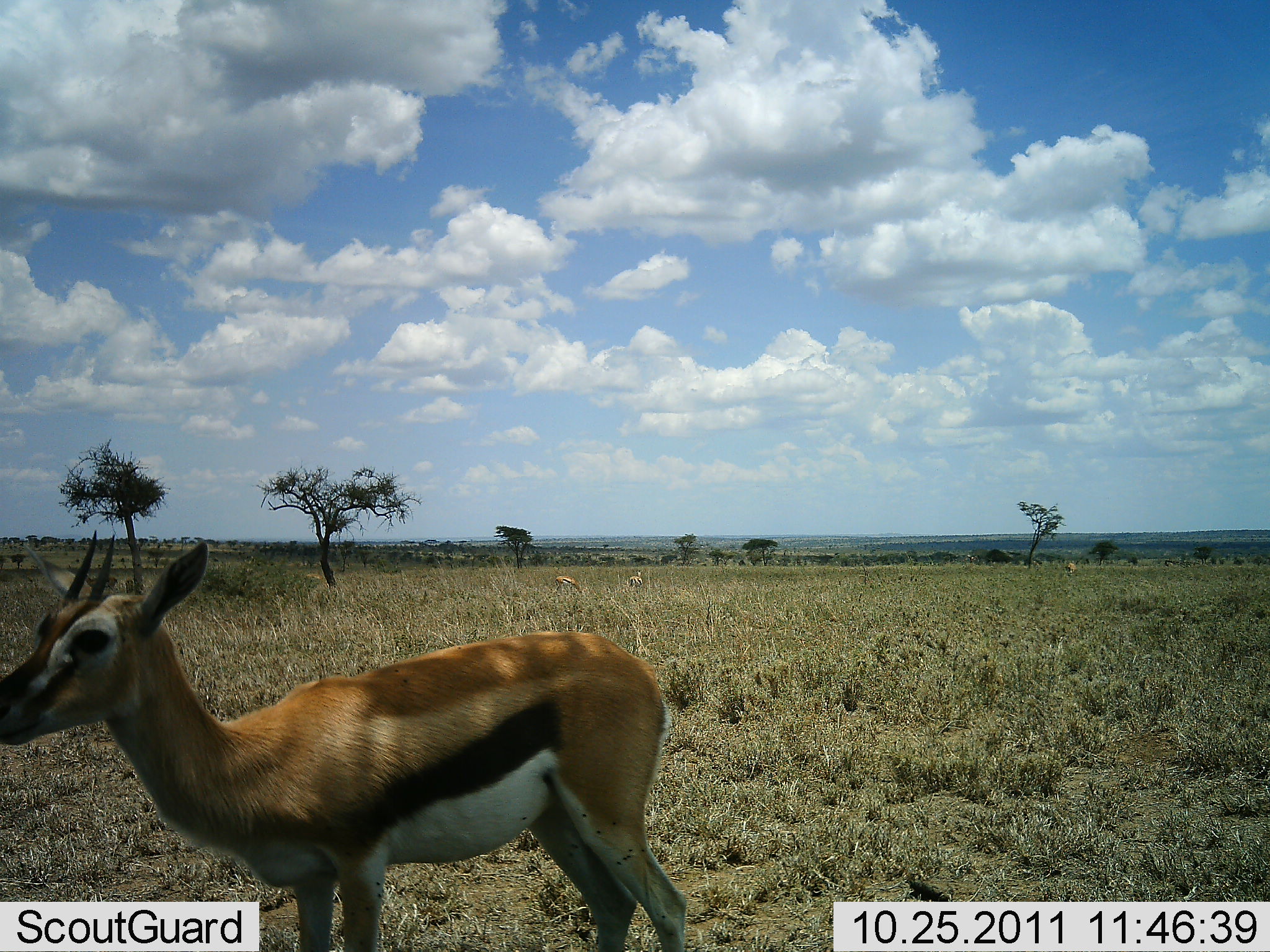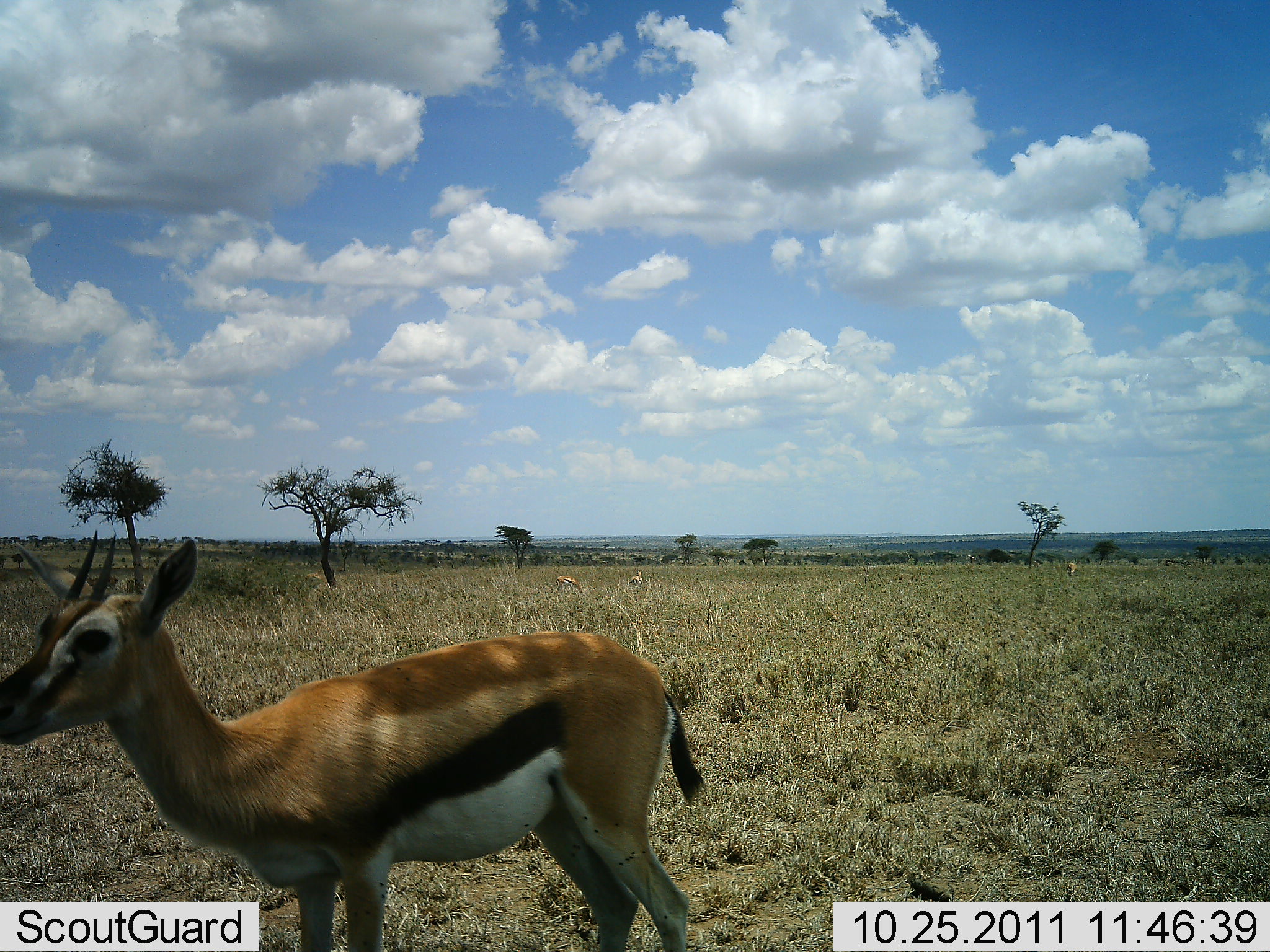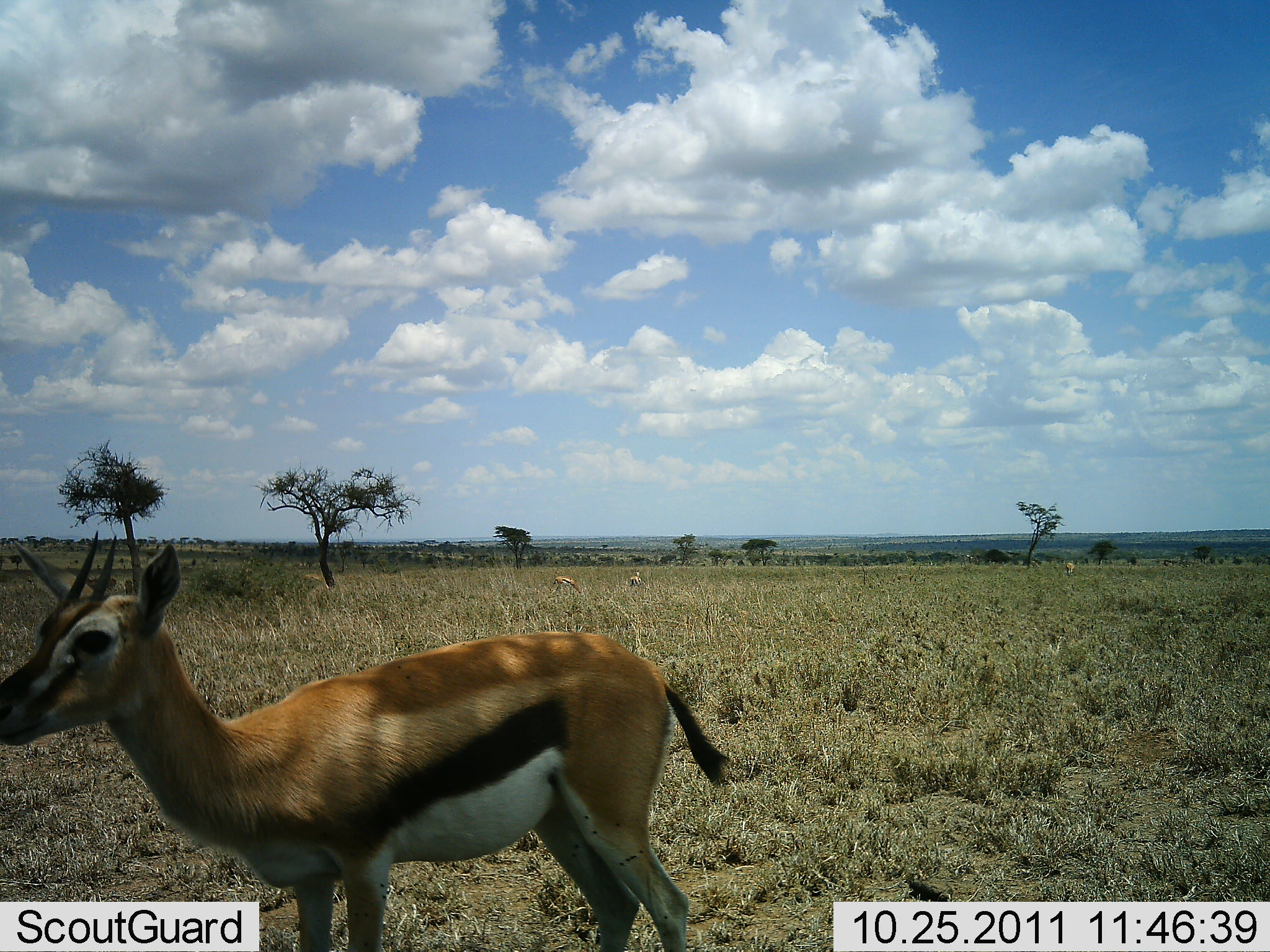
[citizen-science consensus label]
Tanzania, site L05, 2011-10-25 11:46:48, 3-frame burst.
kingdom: Animalia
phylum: Chordata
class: Mammalia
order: Artiodactyla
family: Bovidae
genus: Eudorcas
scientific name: Eudorcas thomsonii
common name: thomson's gazelle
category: gazellethomsons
Gazellethomsons (thomson's gazelle) (Eudorcas thomsonii), count 1. Behavior (volunteer vote fractions): standing 94%, resting 0%, moving 0%, interacting 0%. Young present (vote fraction): 6%. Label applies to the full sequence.